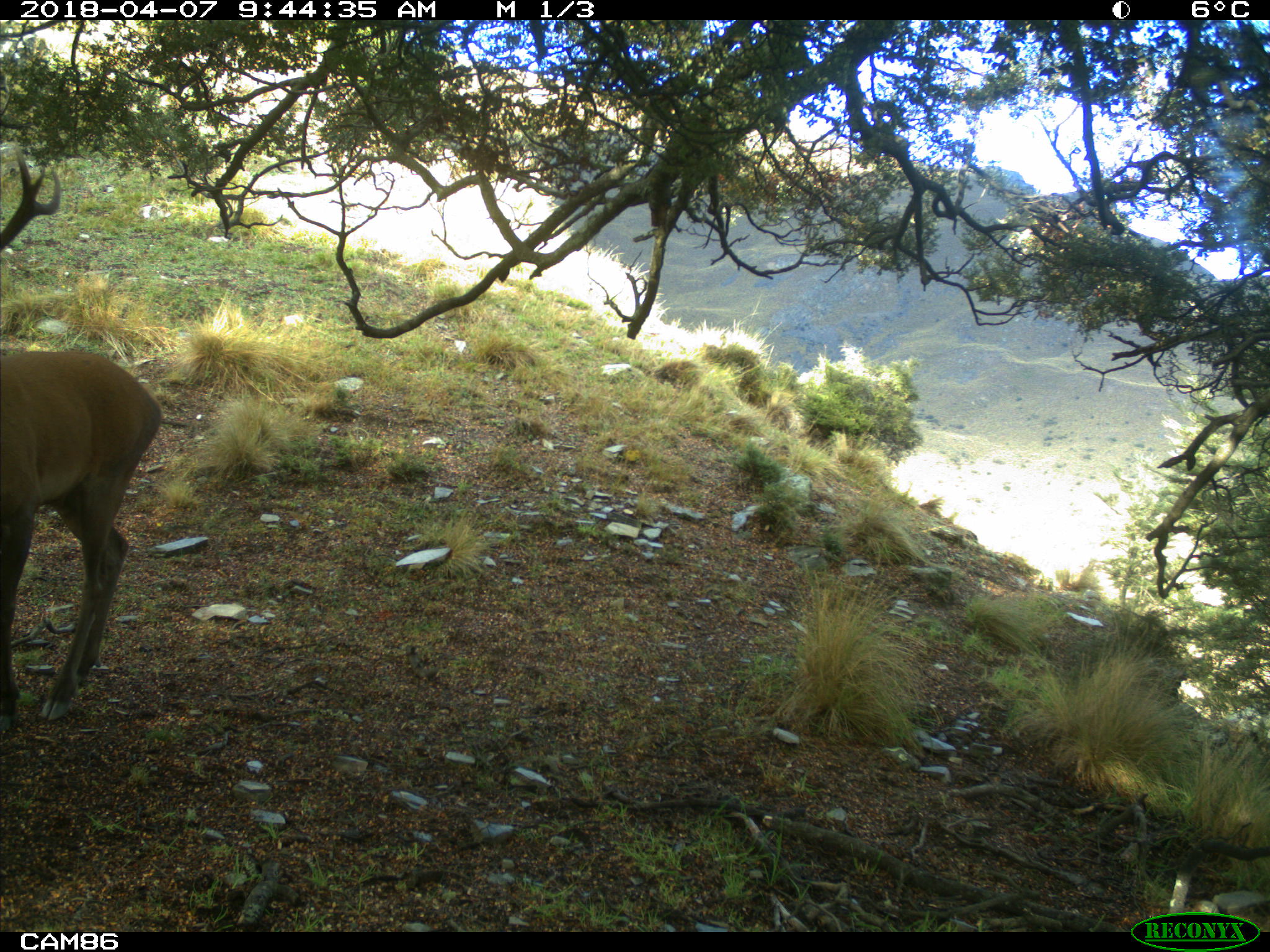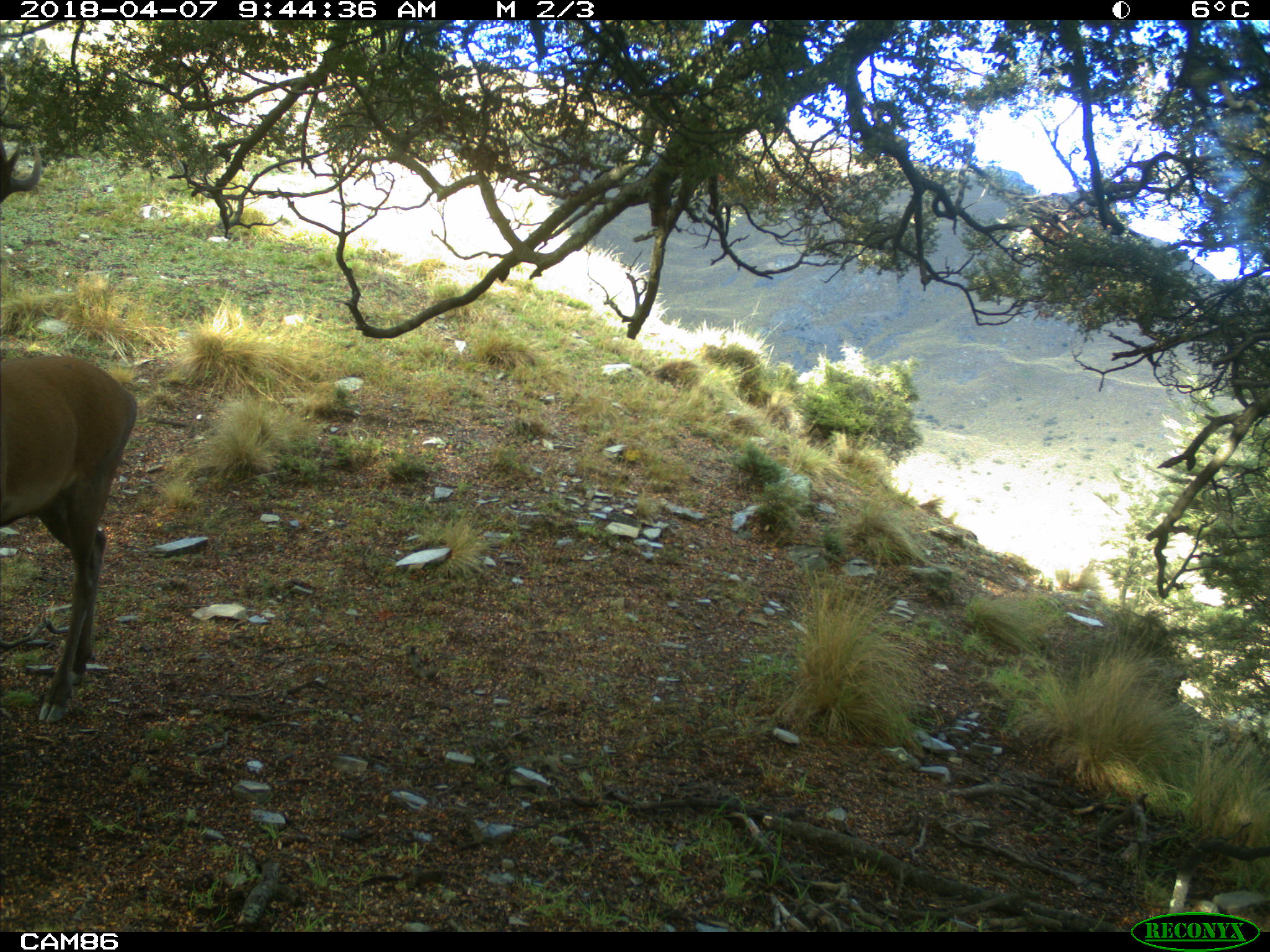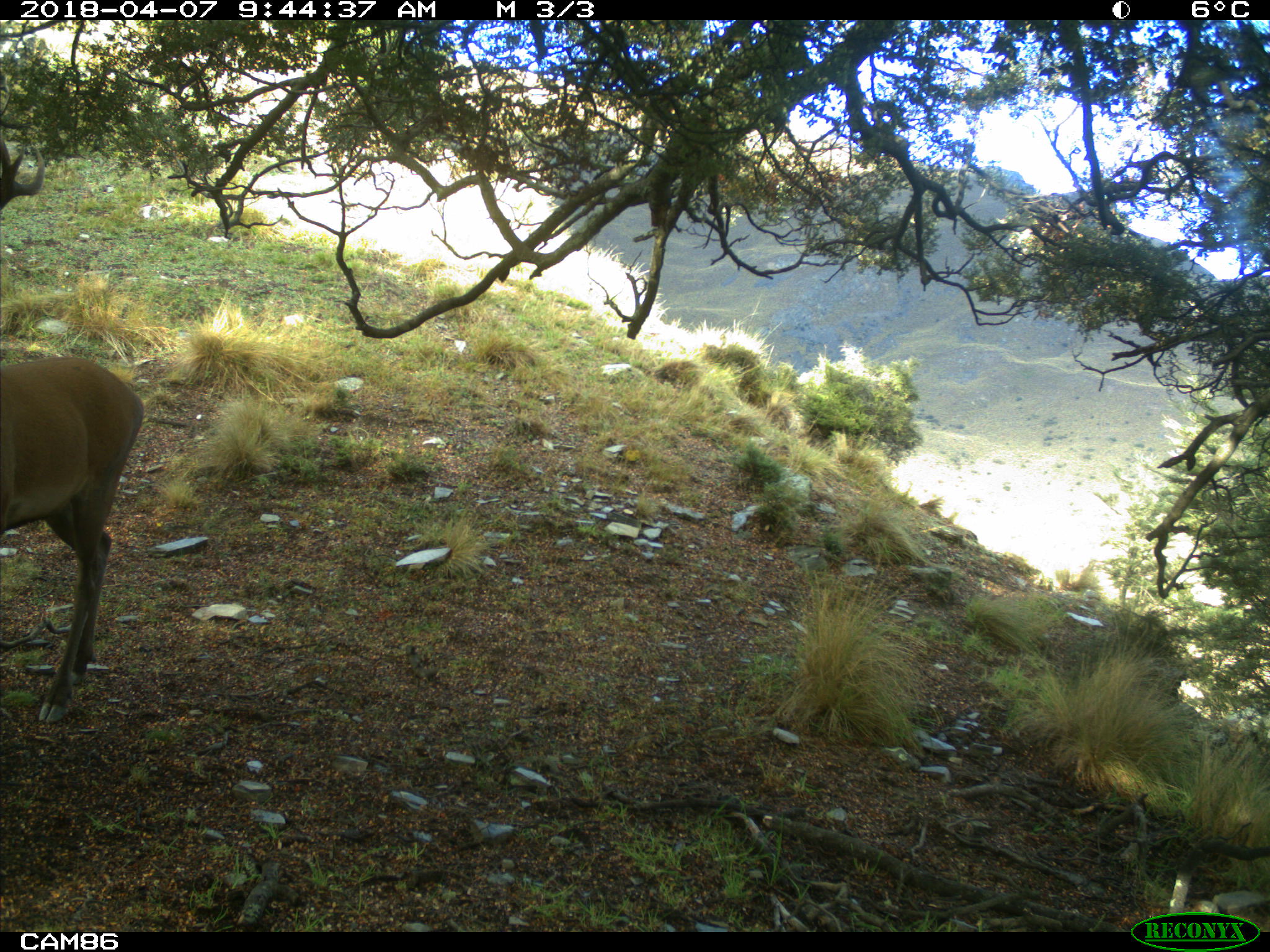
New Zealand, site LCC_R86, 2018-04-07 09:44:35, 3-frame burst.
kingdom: Animalia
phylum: Chordata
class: Mammalia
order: Artiodactyla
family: Cervidae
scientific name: Cervidae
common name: deer